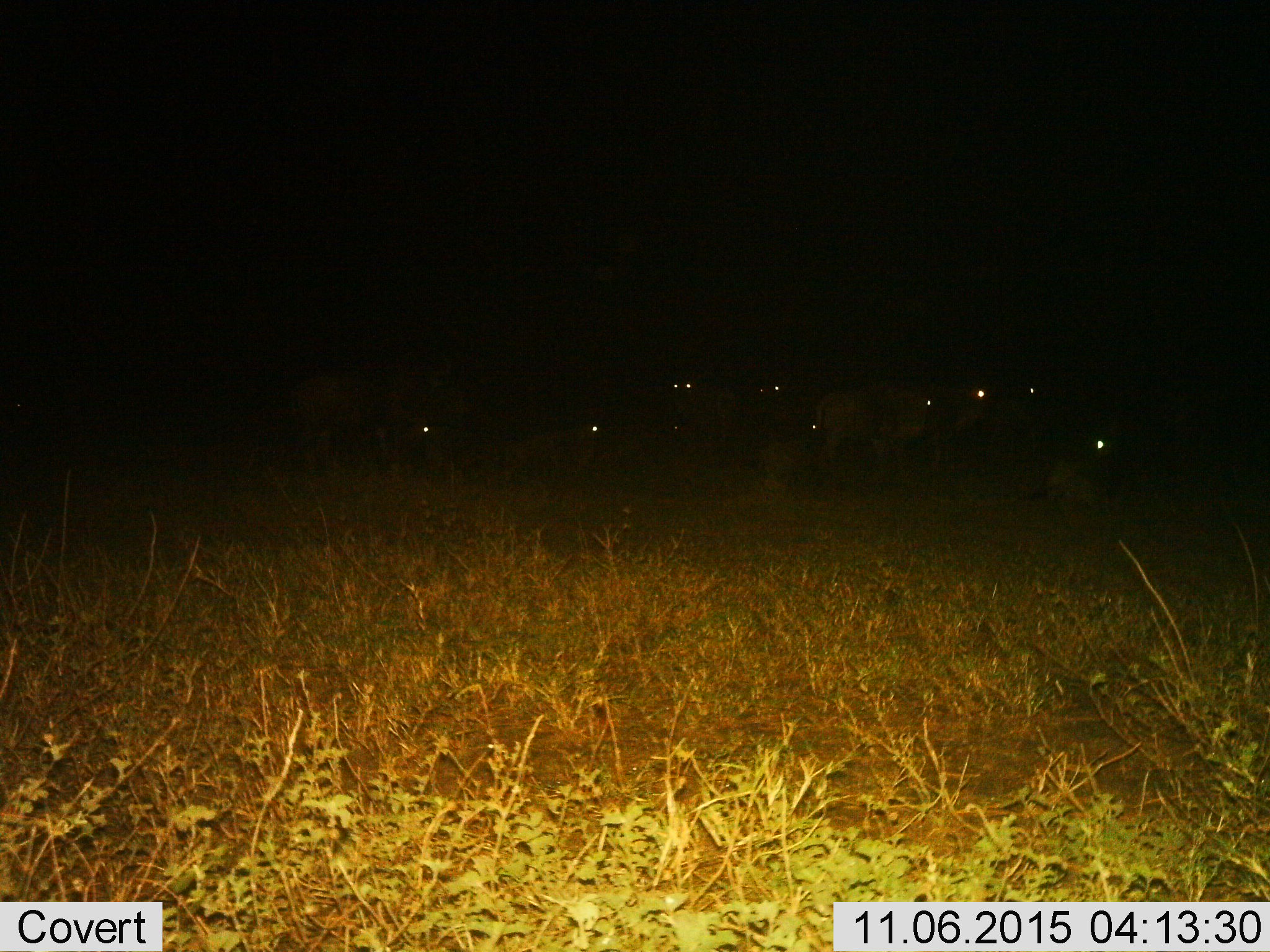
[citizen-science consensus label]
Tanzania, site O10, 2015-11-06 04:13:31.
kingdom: Animalia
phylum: Chordata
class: Mammalia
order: Artiodactyla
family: Bovidae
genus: Connochaetes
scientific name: Connochaetes taurinus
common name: blue wildebeest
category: wildebeest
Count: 10.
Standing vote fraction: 86%.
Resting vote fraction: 57%.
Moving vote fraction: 14%.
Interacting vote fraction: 0%.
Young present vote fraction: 0%.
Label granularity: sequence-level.